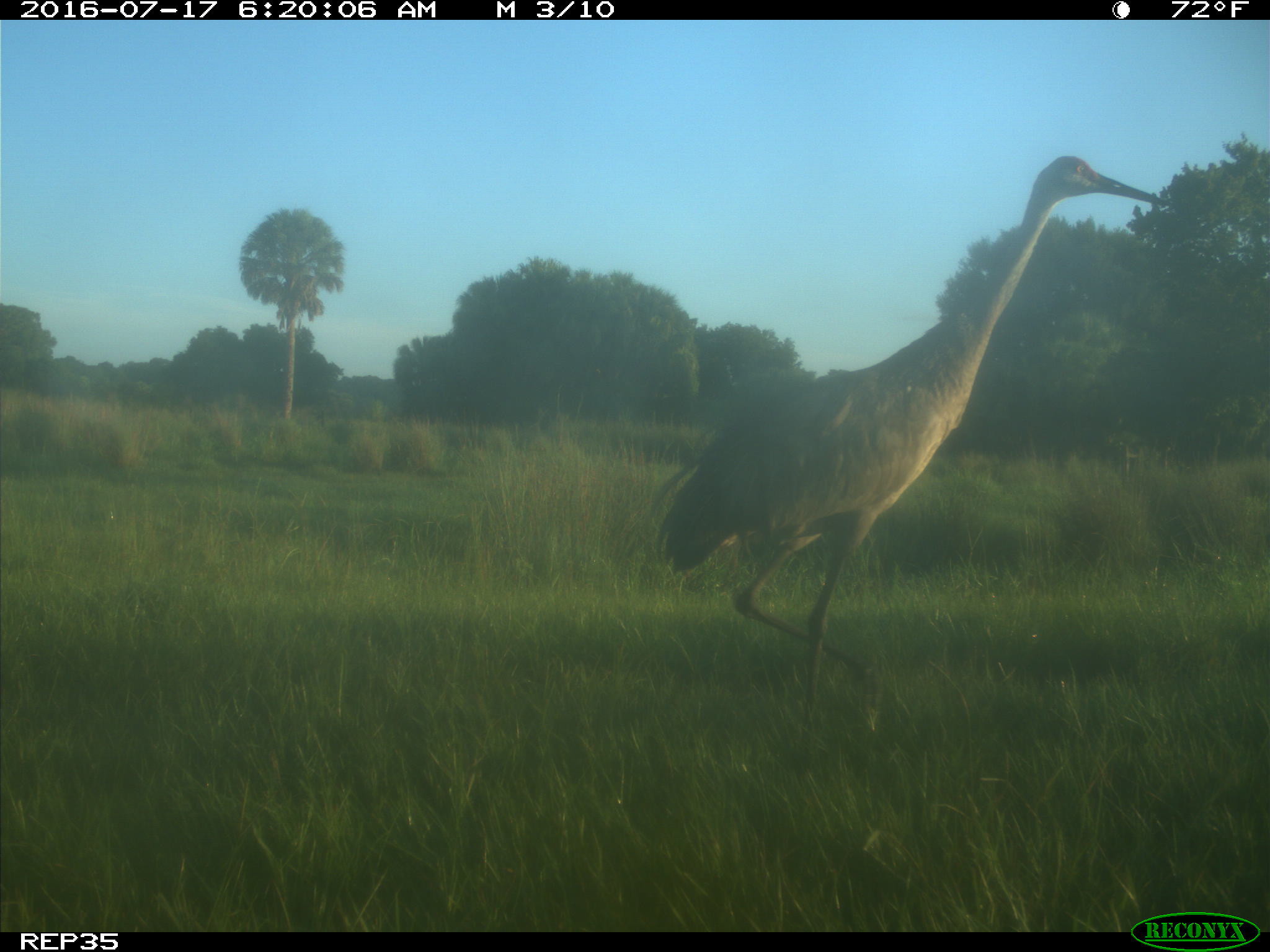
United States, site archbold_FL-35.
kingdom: Animalia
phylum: Chordata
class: Aves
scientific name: Aves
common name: birds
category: unidentified bird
Unidentified bird (birds) (Aves).